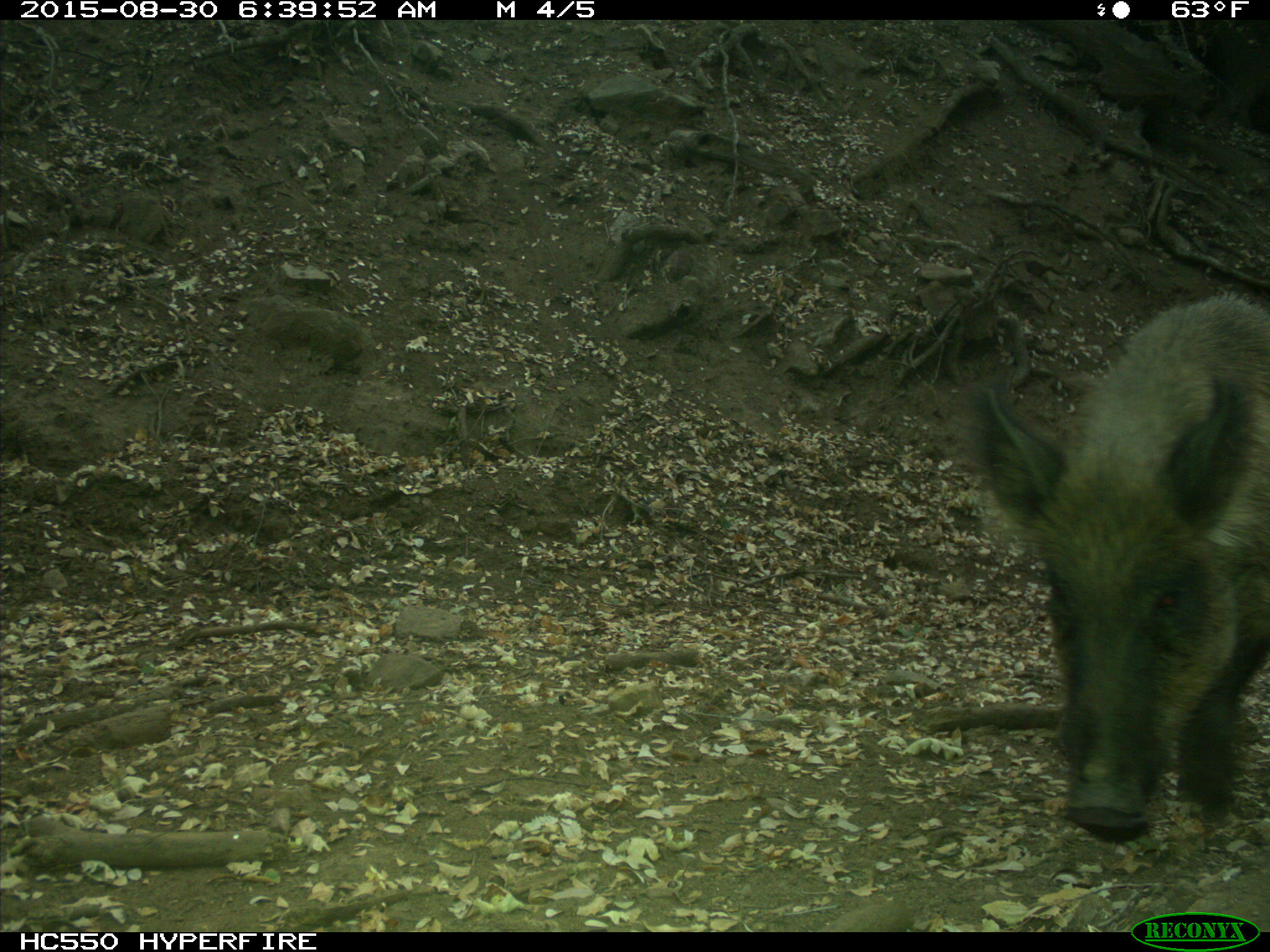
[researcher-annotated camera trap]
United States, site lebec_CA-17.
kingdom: Animalia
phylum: Chordata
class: Mammalia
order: Artiodactyla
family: Suidae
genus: Sus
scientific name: Sus scrofa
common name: wild boar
Sus scrofa (wild boar).